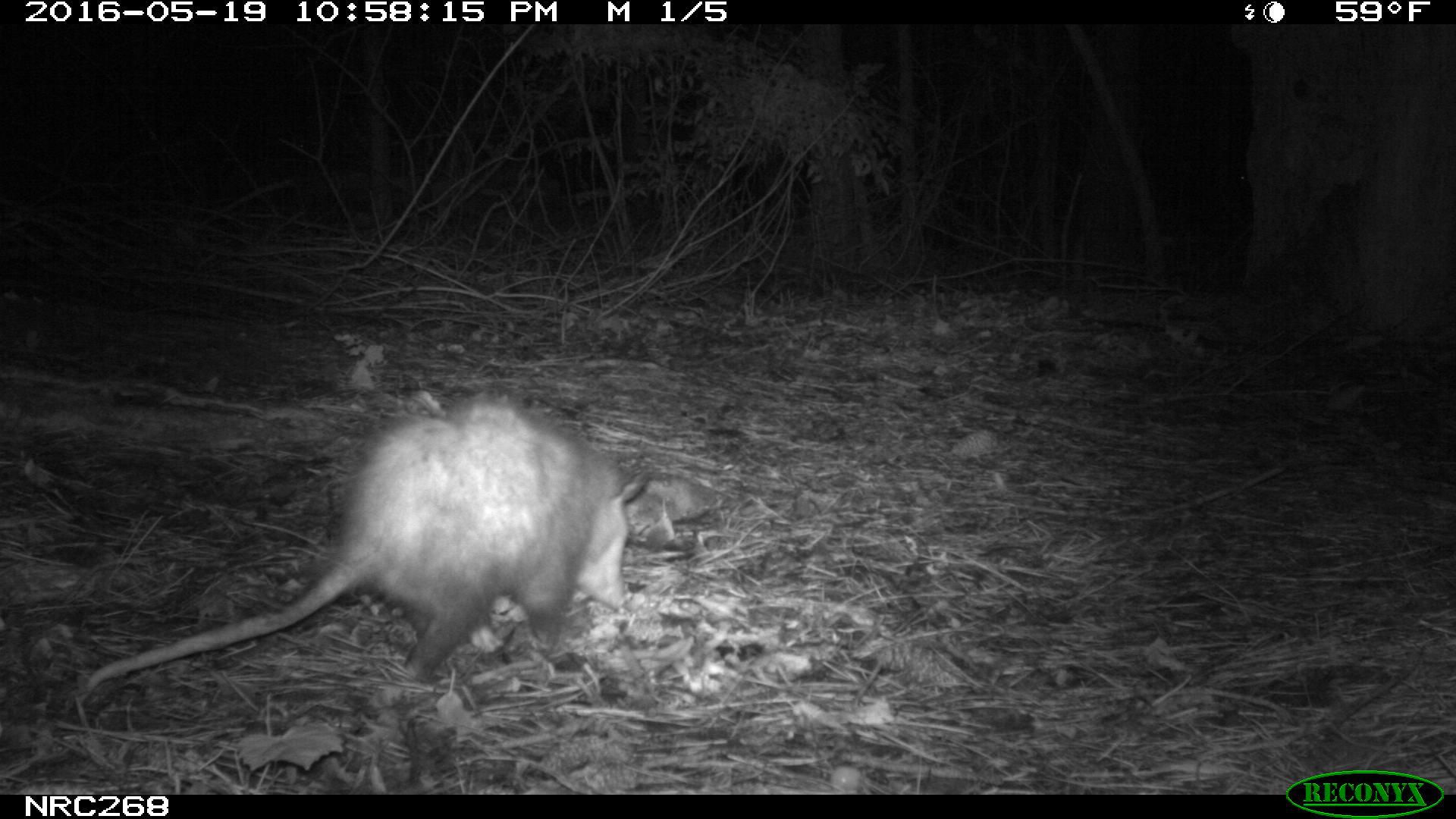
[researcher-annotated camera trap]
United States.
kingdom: Animalia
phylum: Chordata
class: Mammalia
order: Didelphimorphia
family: Didelphidae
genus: Didelphis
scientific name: Didelphis virginiana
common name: virginia opossum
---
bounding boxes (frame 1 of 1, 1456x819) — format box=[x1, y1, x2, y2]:
Virginia Opossum: box=[70, 388, 654, 720]